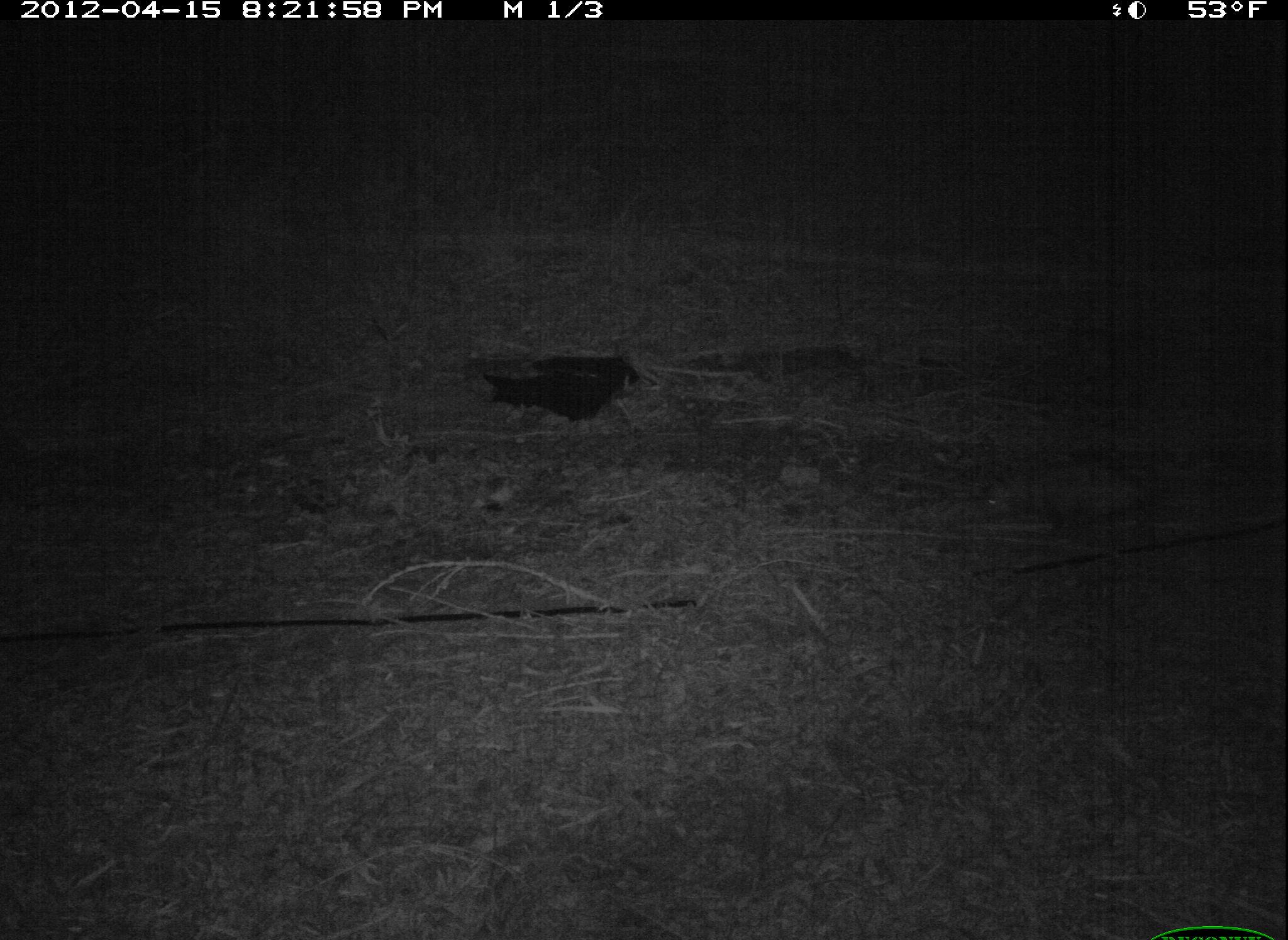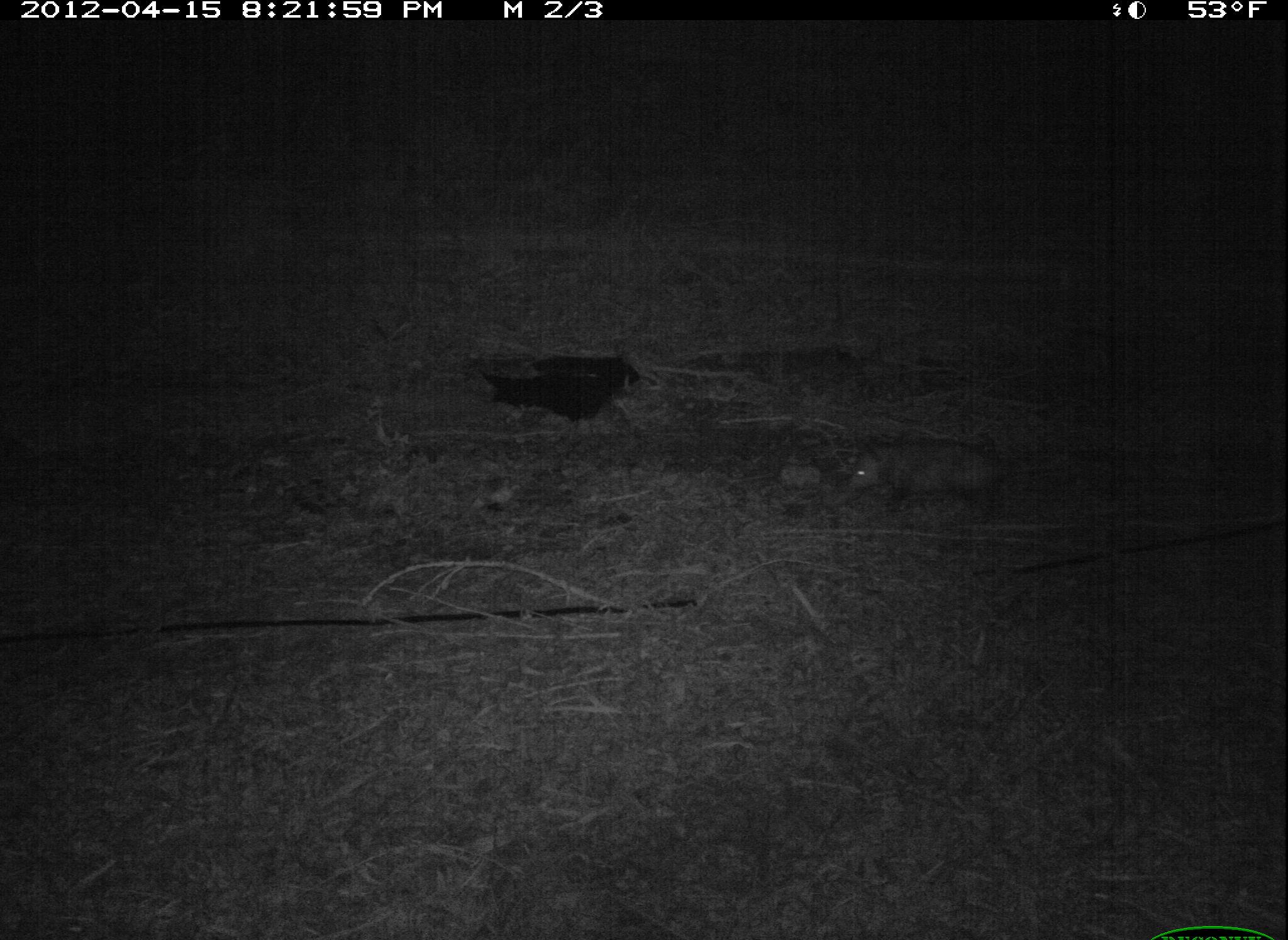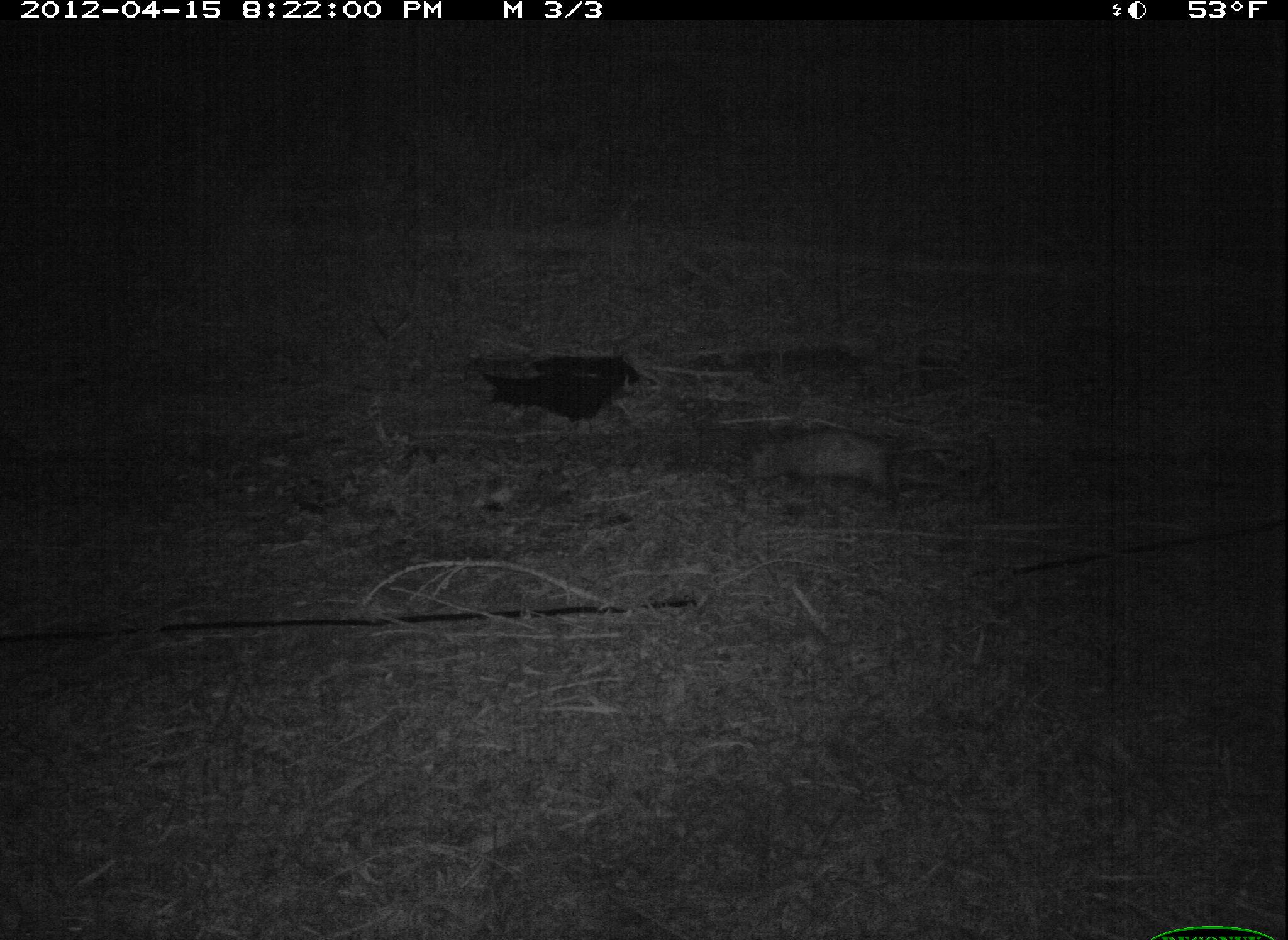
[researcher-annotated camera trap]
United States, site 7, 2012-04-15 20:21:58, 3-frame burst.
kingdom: Animalia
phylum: Chordata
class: Mammalia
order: Didelphimorphia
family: Didelphidae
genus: Didelphis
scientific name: Didelphis virginiana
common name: virginia opossum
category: opossum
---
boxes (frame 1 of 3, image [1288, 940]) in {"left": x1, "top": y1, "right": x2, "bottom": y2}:
opossum: {"left": 980, "top": 443, "right": 1156, "bottom": 552}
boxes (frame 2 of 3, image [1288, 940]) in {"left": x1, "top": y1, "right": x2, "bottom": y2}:
opossum: {"left": 828, "top": 420, "right": 1030, "bottom": 535}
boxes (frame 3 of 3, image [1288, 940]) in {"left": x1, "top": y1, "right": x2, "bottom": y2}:
opossum: {"left": 737, "top": 411, "right": 968, "bottom": 520}